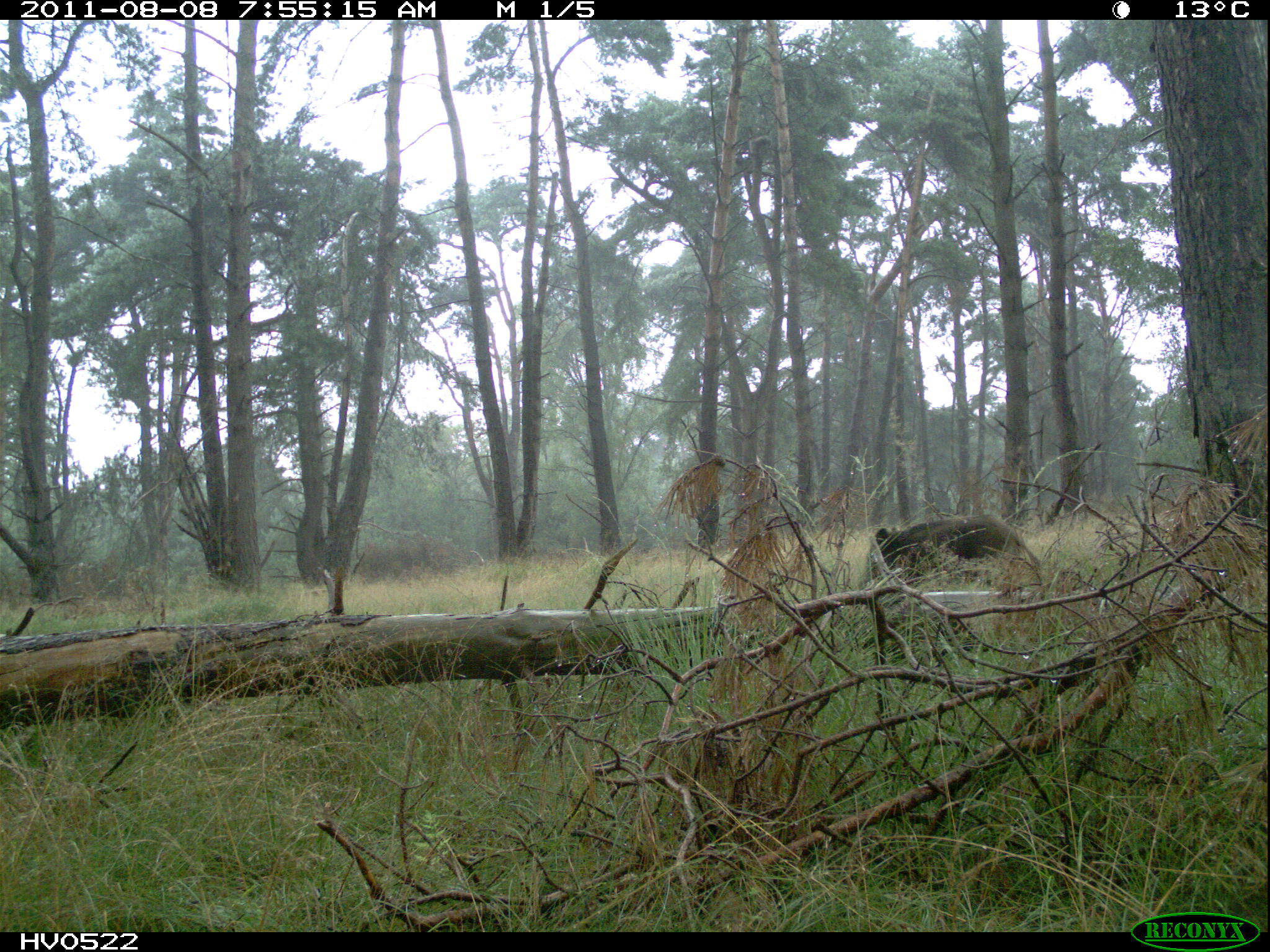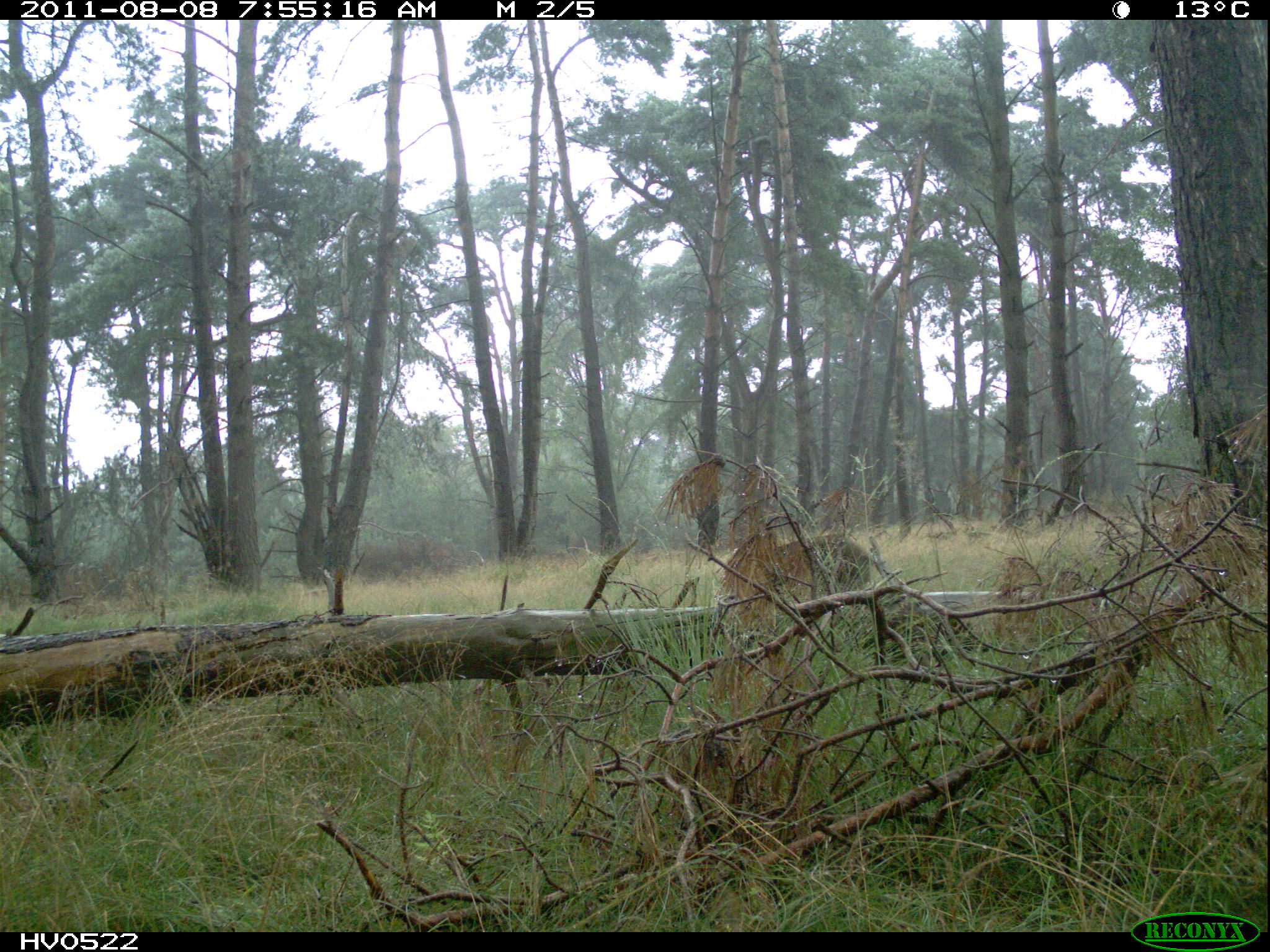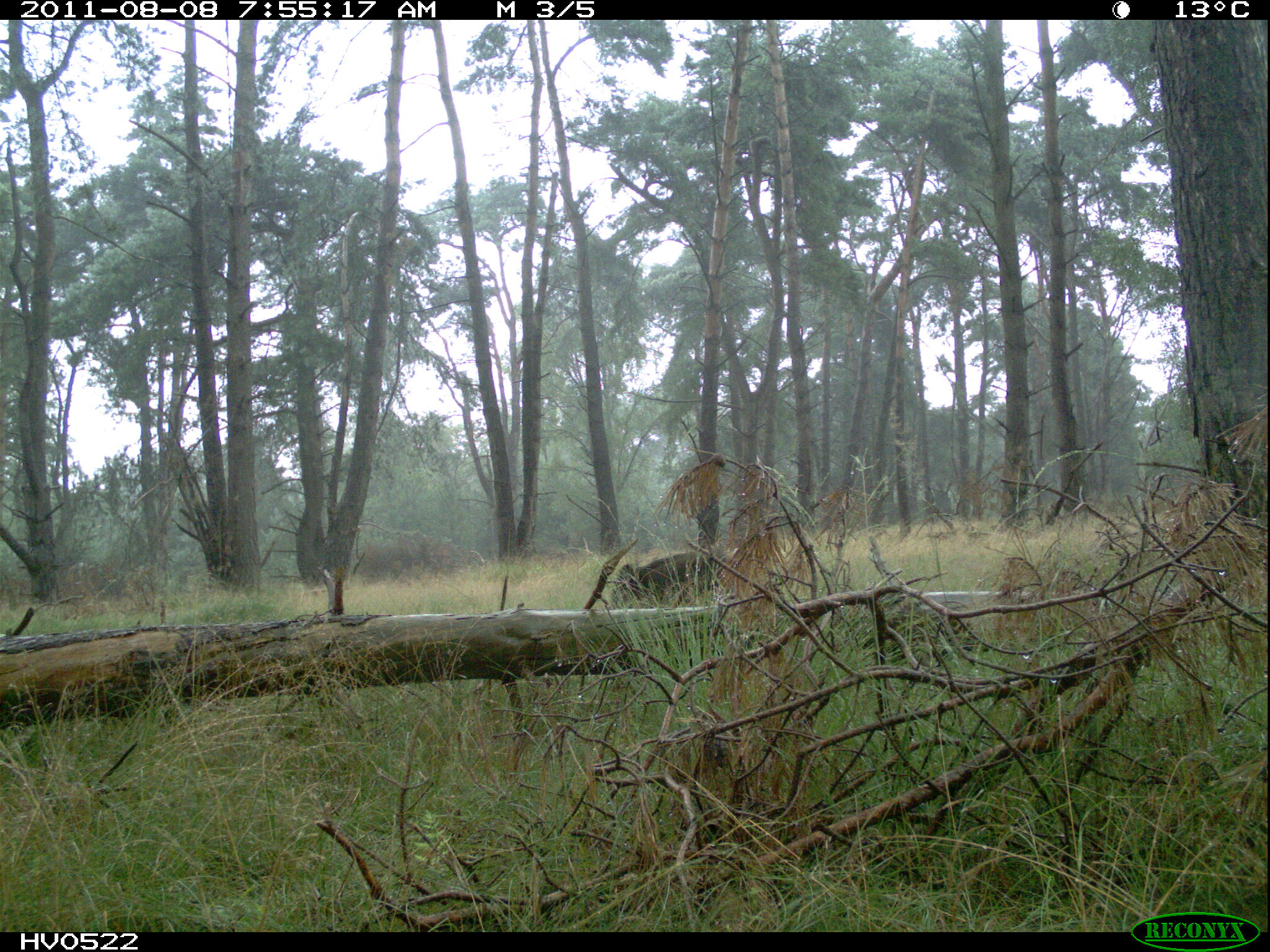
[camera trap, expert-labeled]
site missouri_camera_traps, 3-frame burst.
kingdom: Animalia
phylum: Chordata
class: Mammalia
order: Artiodactyla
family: Suidae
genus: Sus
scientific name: Sus scrofa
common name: wild boar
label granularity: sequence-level